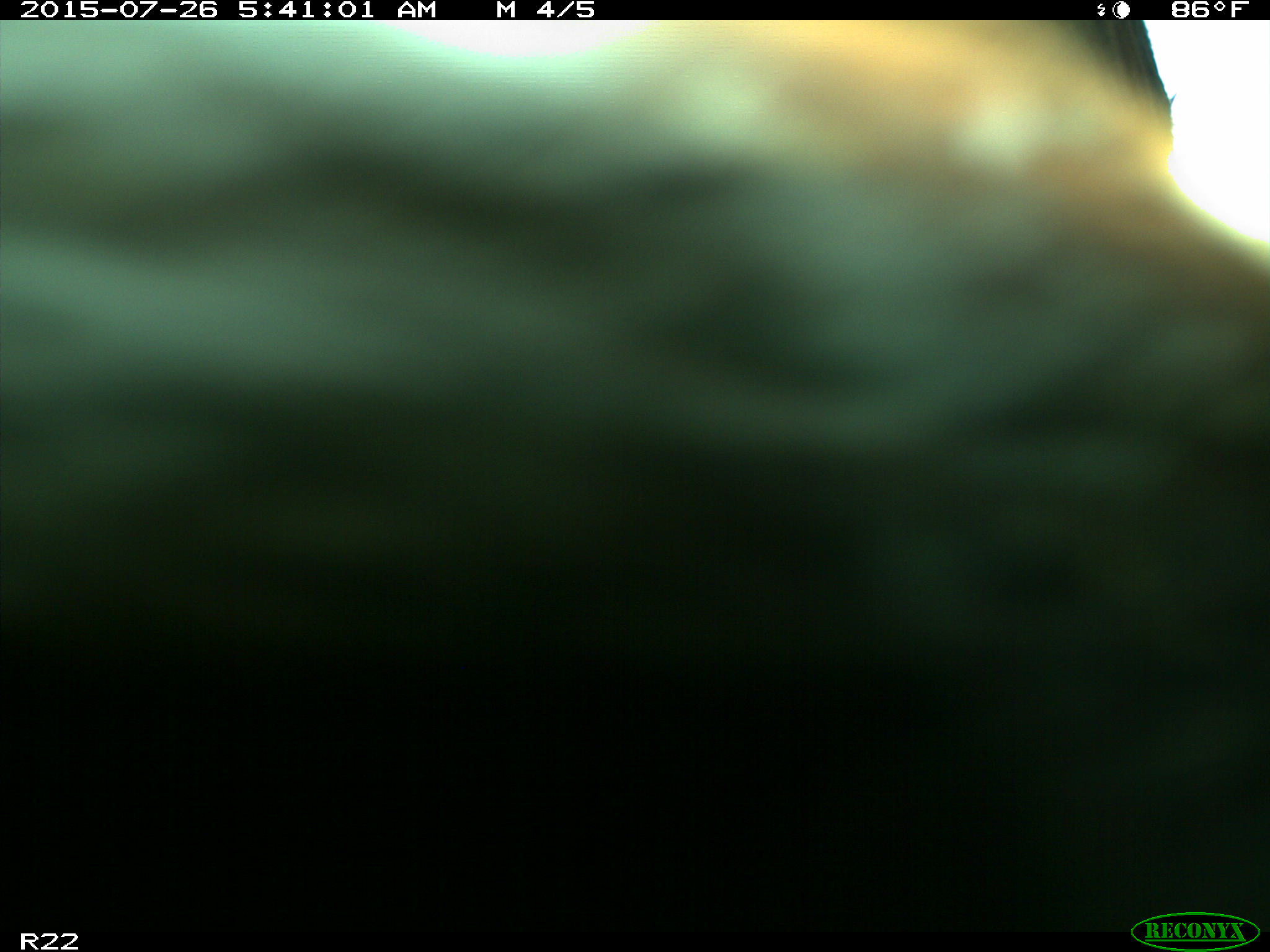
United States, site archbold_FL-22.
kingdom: Animalia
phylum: Chordata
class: Mammalia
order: Artiodactyla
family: Bovidae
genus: Bos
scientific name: Bos taurus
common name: domestic cow